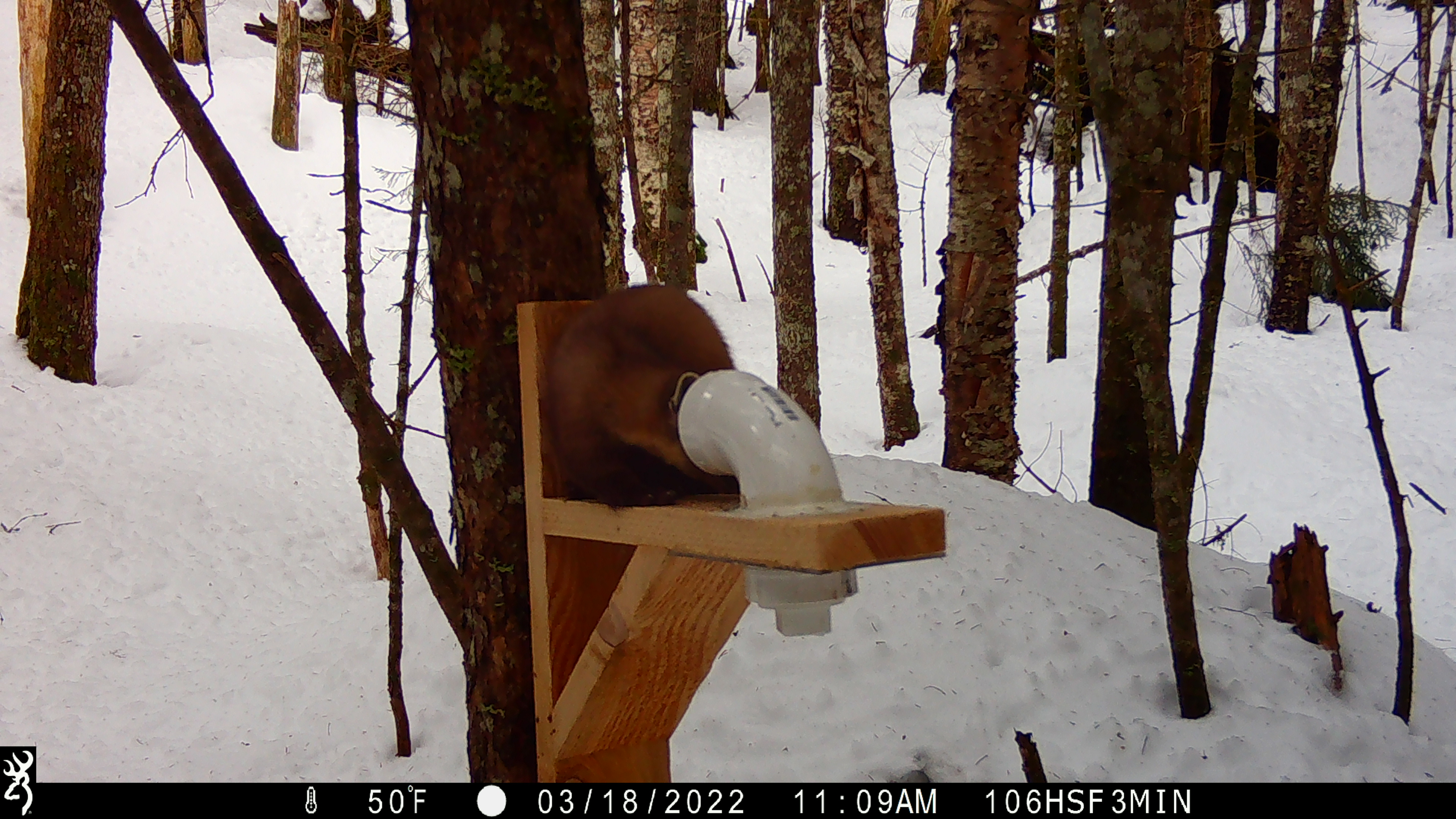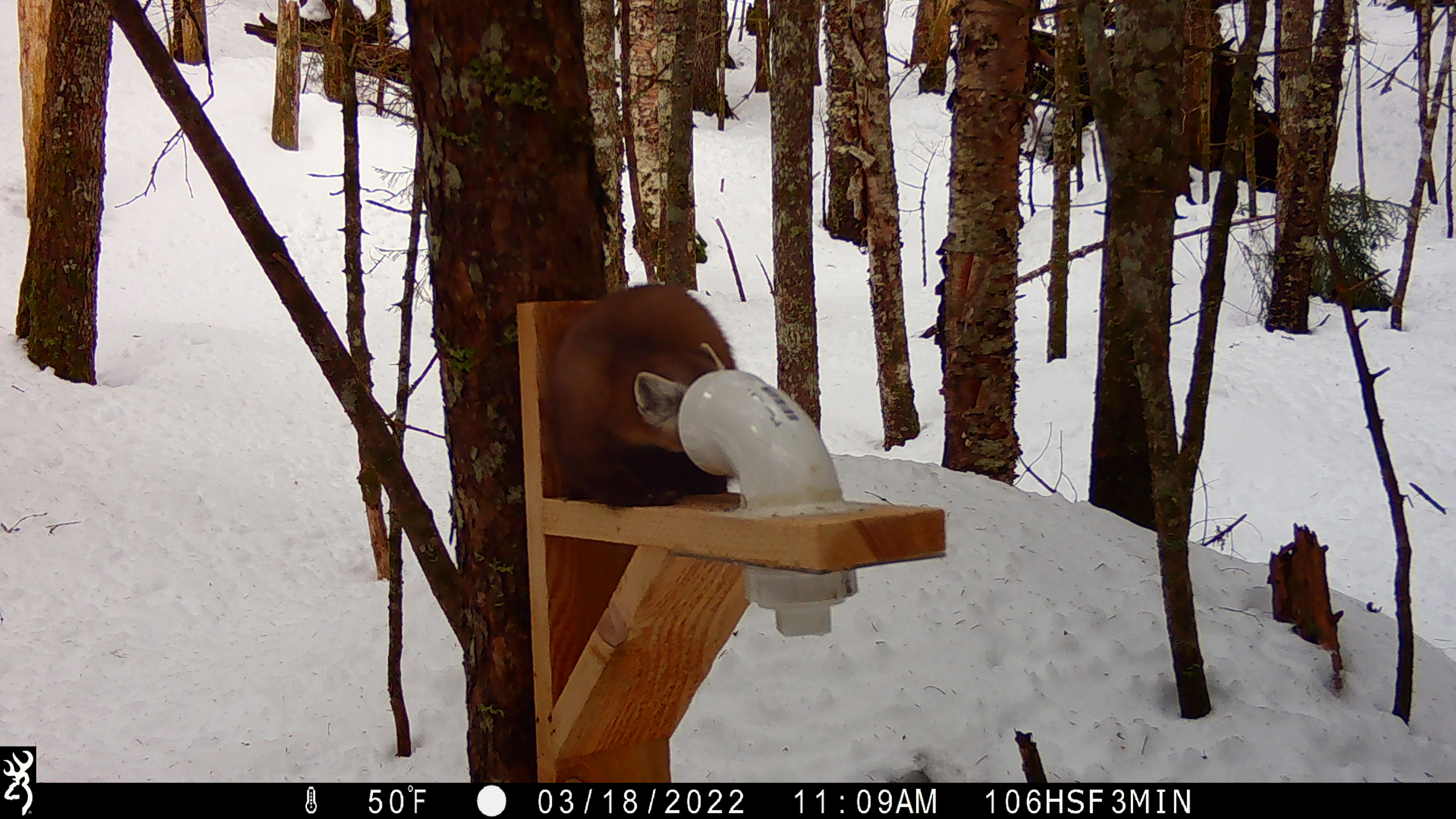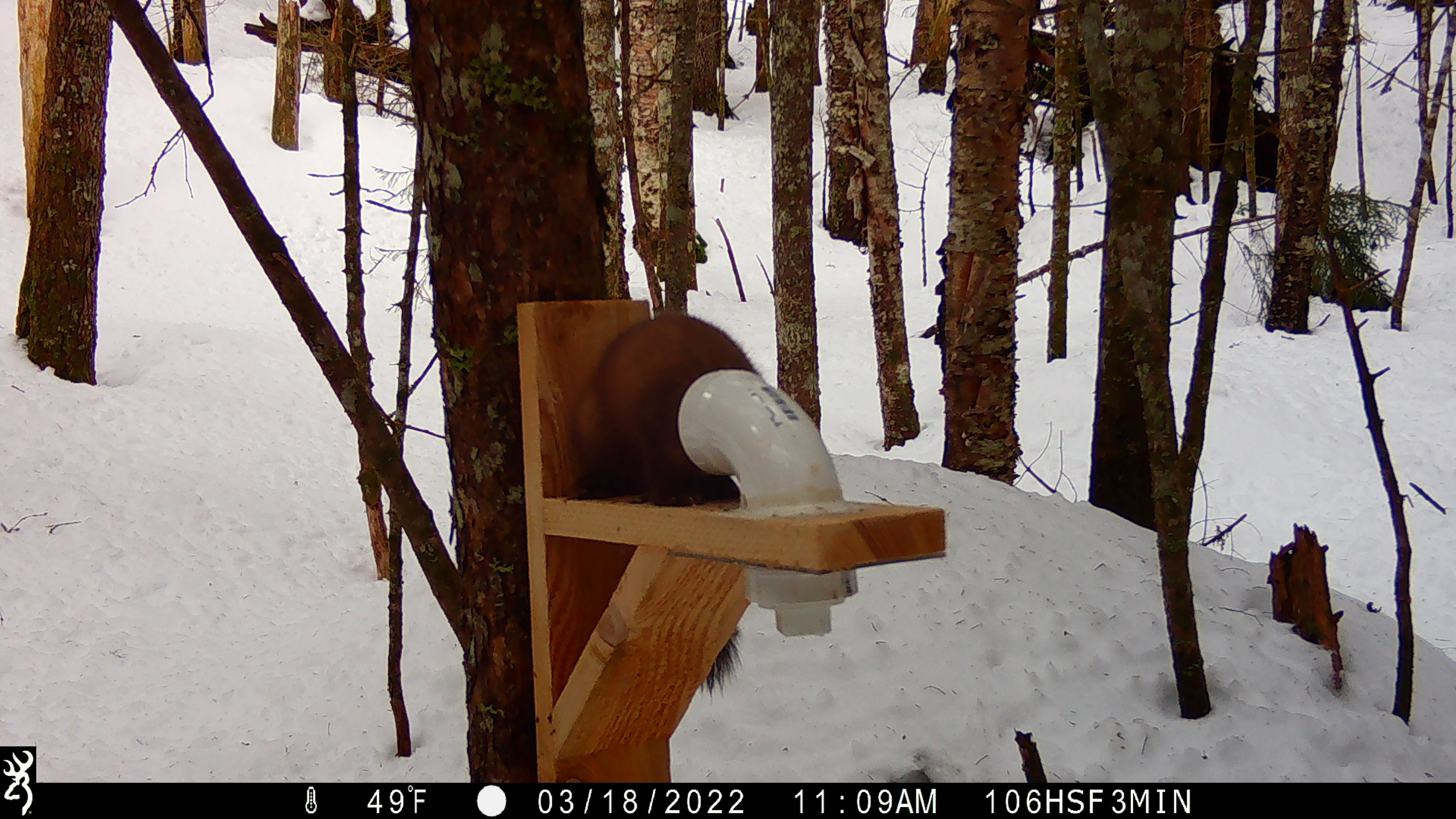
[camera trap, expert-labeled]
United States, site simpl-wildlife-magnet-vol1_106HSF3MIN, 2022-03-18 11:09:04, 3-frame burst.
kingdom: Animalia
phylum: Chordata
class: Mammalia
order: Carnivora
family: Mustelidae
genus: Martes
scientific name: Martes americana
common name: american marten